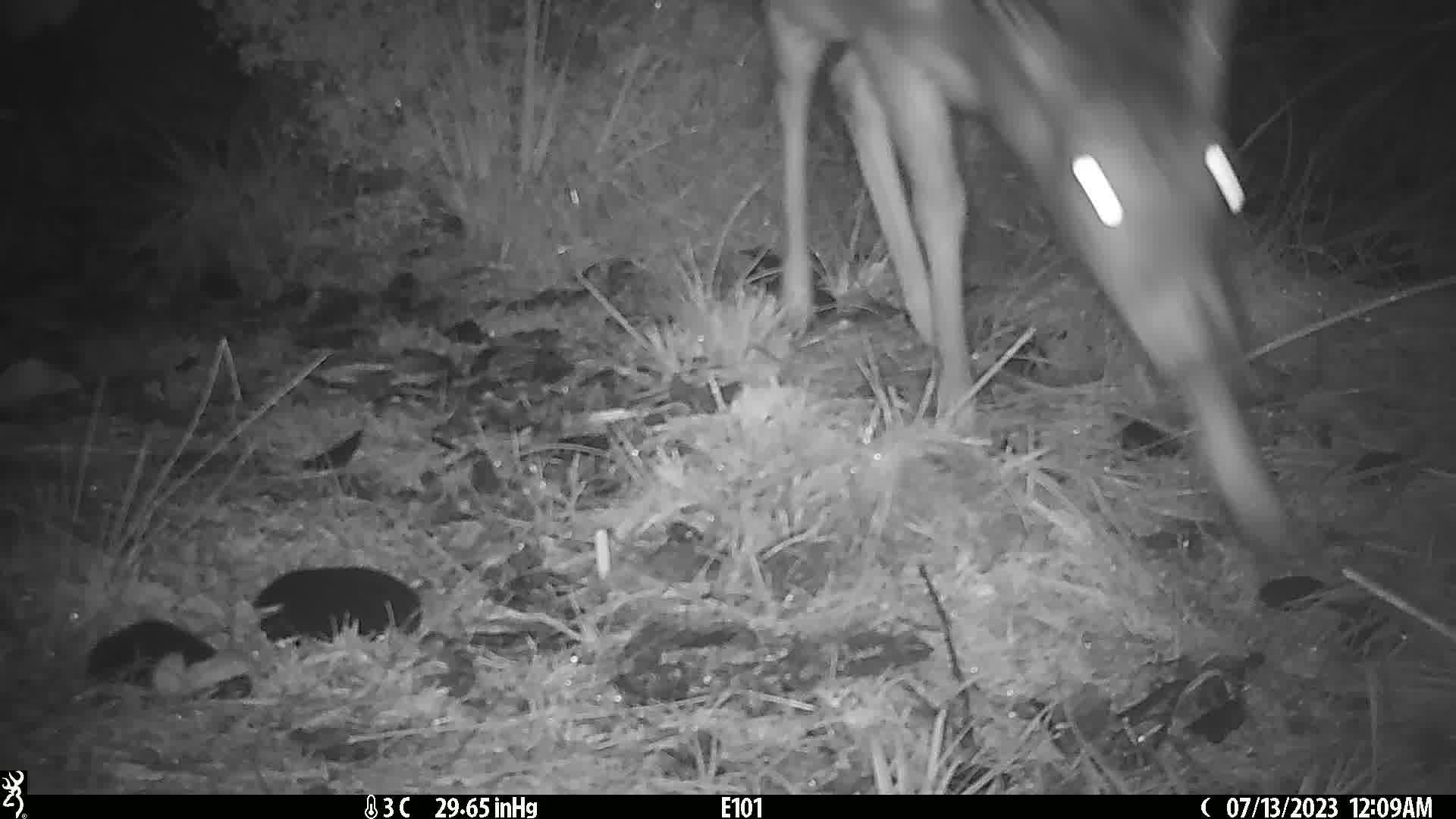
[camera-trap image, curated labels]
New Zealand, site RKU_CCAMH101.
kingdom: Animalia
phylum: Chordata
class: Mammalia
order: Artiodactyla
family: Cervidae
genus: Odocoileus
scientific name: Odocoileus virginianus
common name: white-tailed deer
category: white tailed deer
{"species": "white tailed deer (white-tailed deer) (Odocoileus virginianus)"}